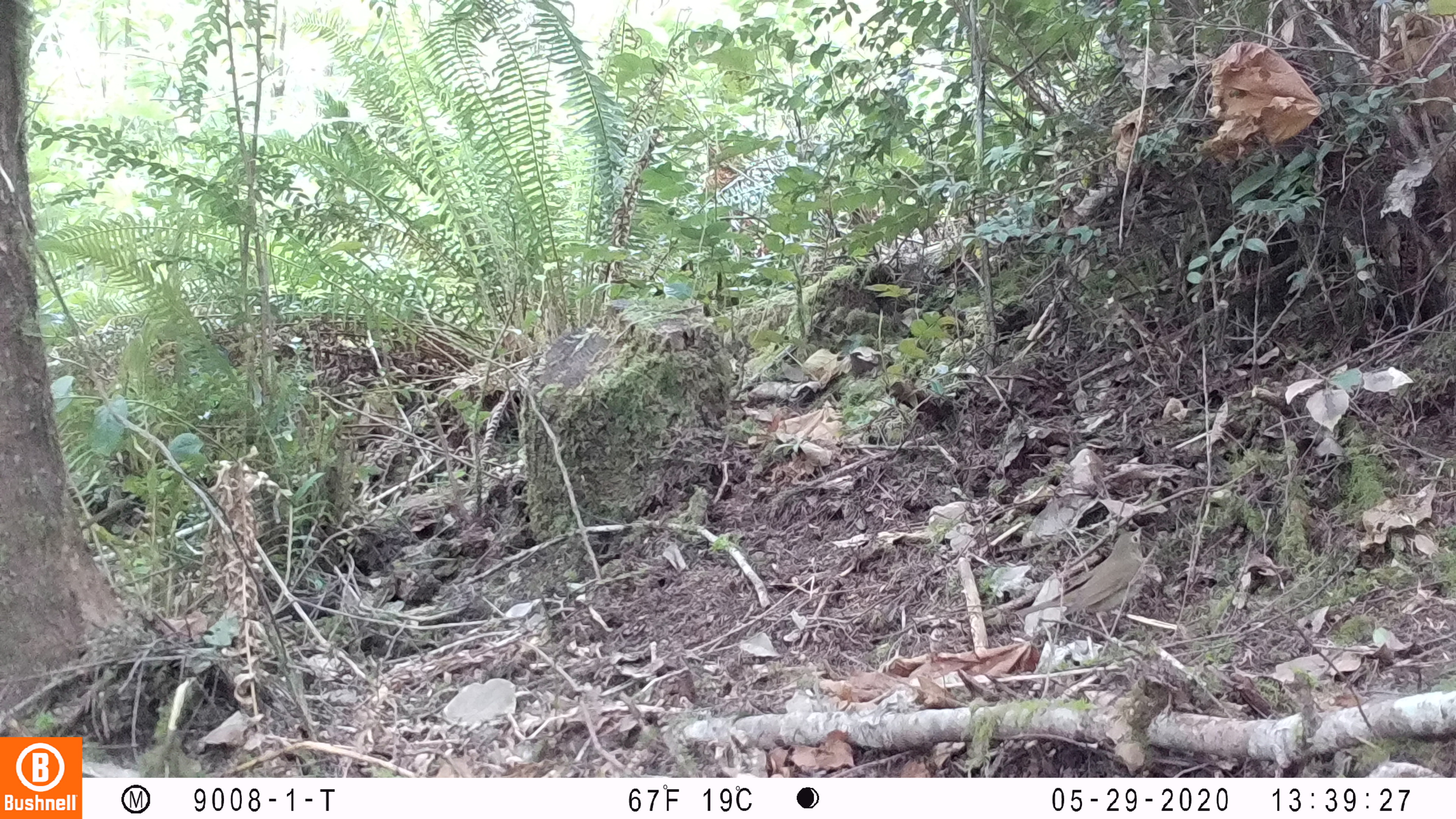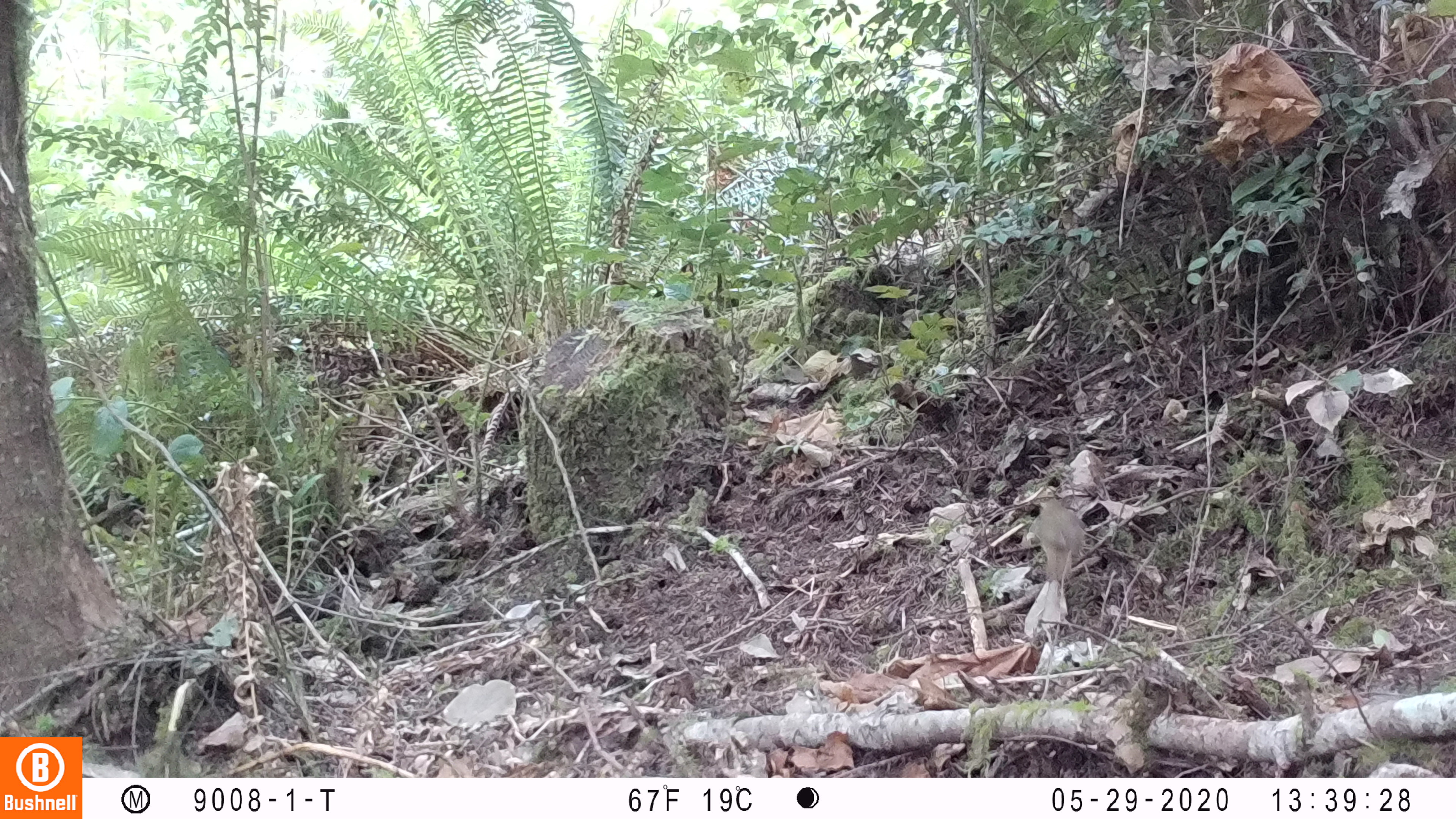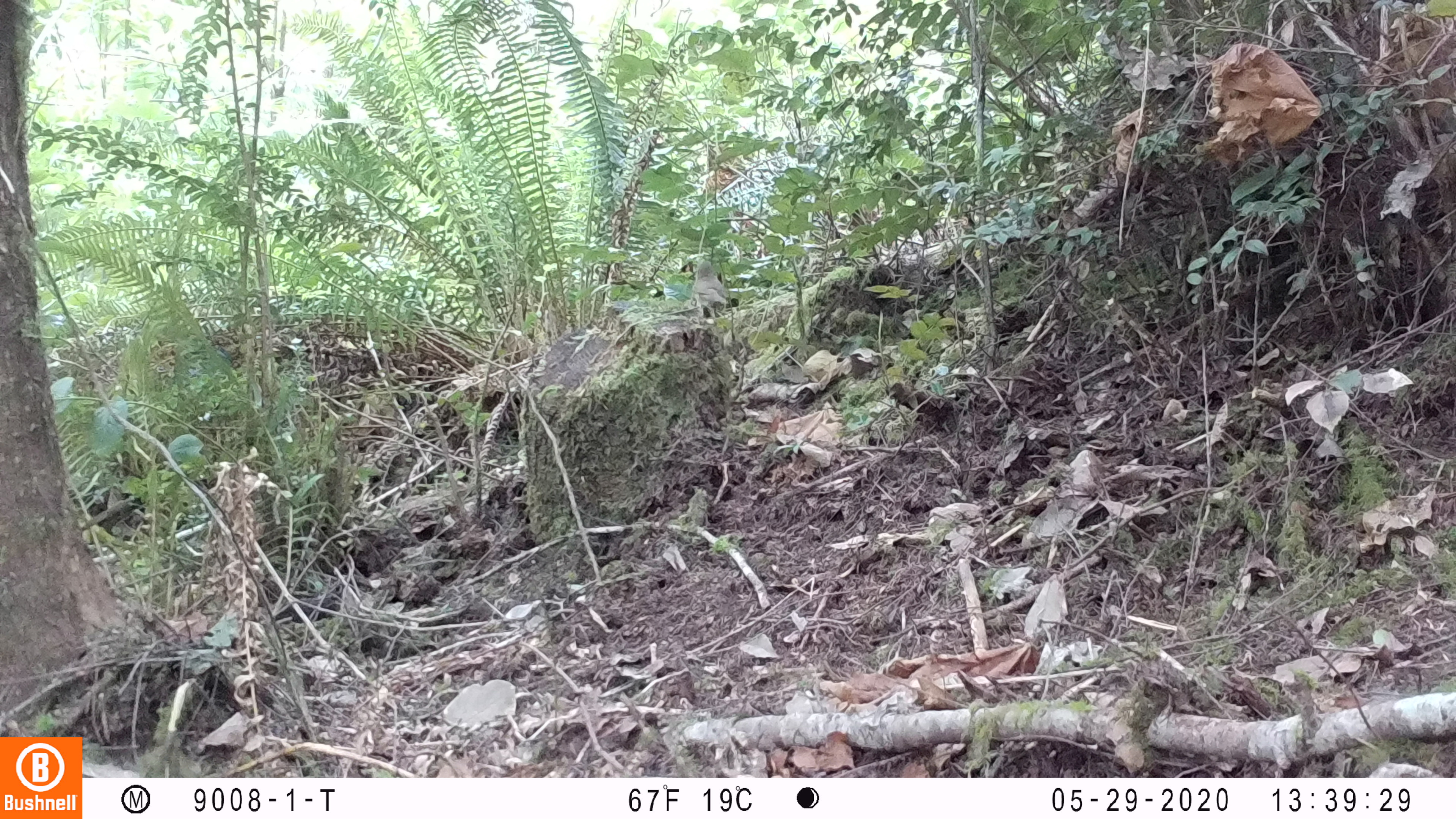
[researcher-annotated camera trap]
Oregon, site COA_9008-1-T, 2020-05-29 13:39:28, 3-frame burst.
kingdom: Animalia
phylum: Chordata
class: Aves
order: Passeriformes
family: Turdidae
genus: Catharus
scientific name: Catharus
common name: brown thrushes and nightingale-thrushes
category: catharus species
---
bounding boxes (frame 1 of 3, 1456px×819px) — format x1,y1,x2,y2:
catharus species: 1016,520,1151,629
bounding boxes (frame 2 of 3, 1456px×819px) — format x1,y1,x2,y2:
catharus species: 1025,492,1088,622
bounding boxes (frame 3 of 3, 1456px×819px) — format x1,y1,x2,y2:
catharus species: 695,256,733,318